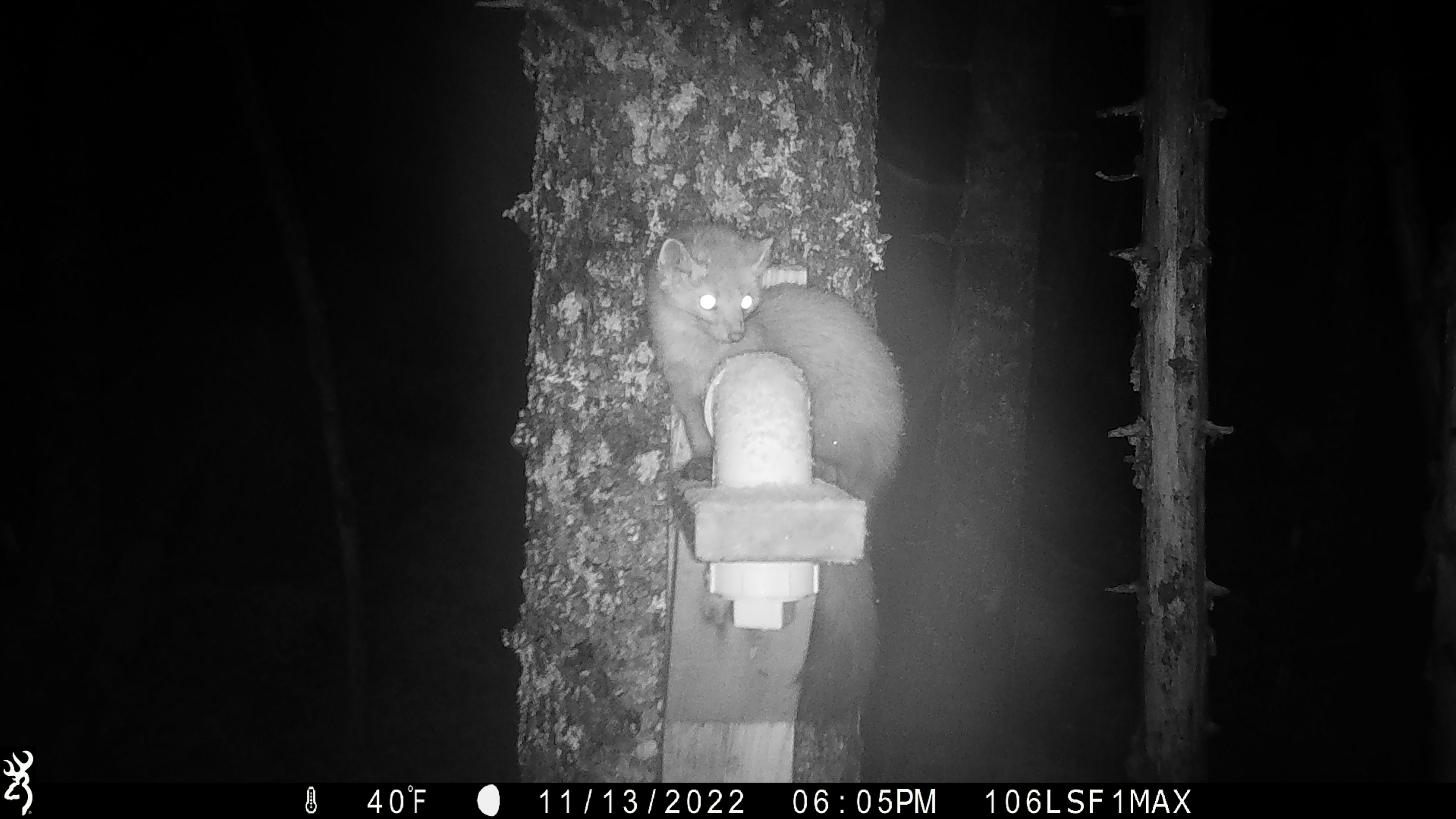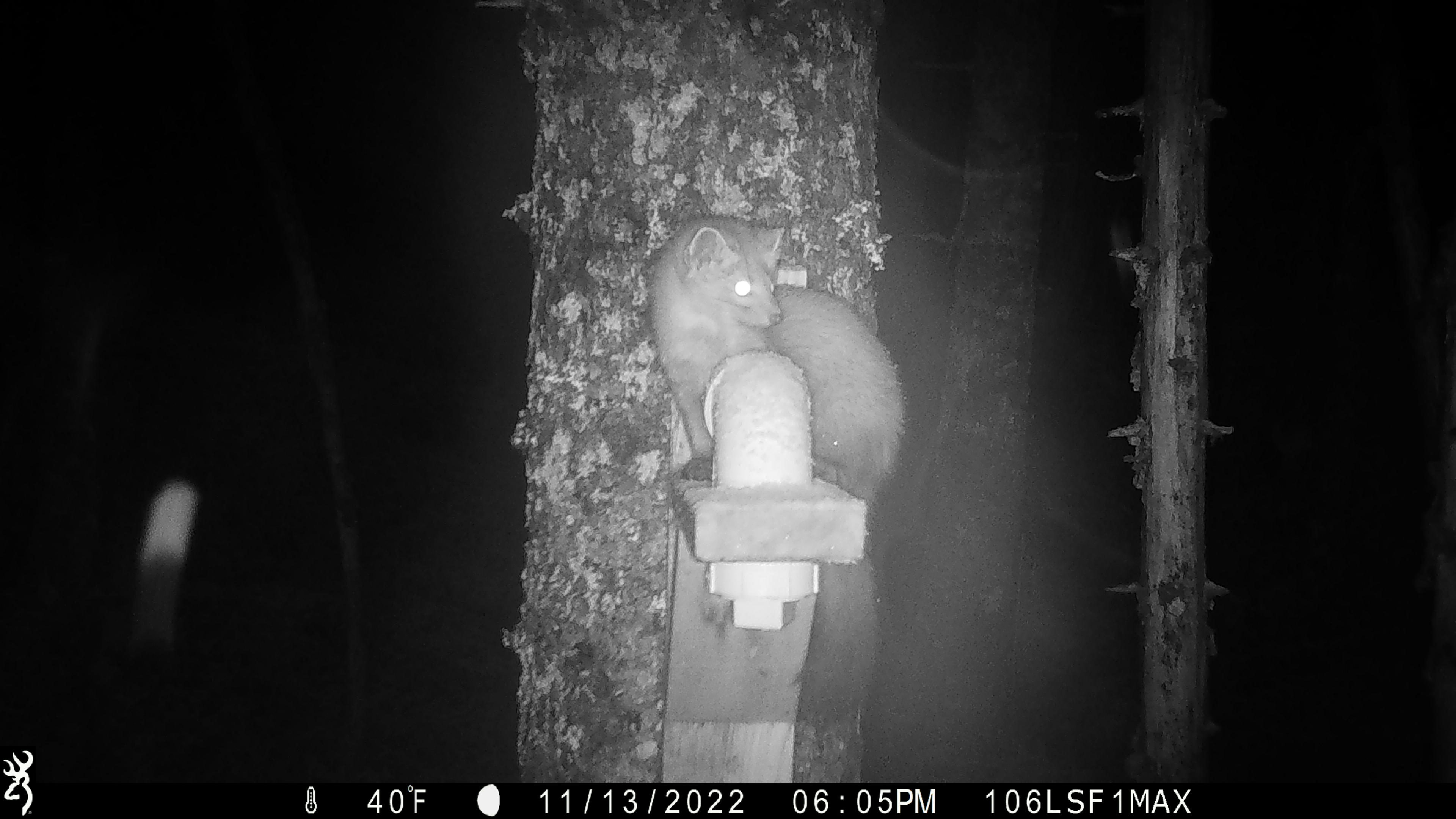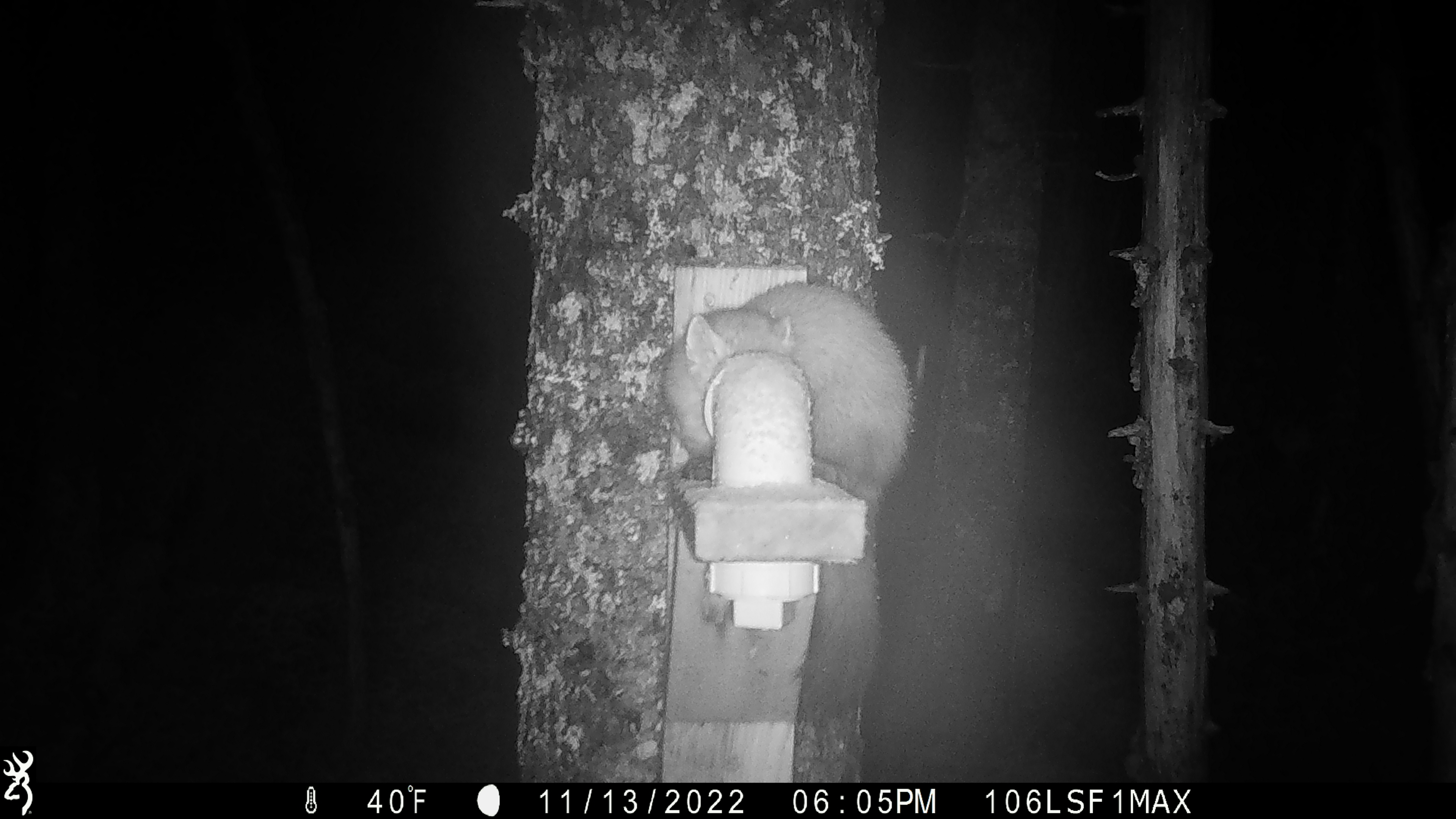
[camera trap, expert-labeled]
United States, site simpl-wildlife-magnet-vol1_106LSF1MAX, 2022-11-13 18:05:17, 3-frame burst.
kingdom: Animalia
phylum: Chordata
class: Mammalia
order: Carnivora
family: Mustelidae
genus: Martes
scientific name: Martes americana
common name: american marten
American marten (Martes americana).